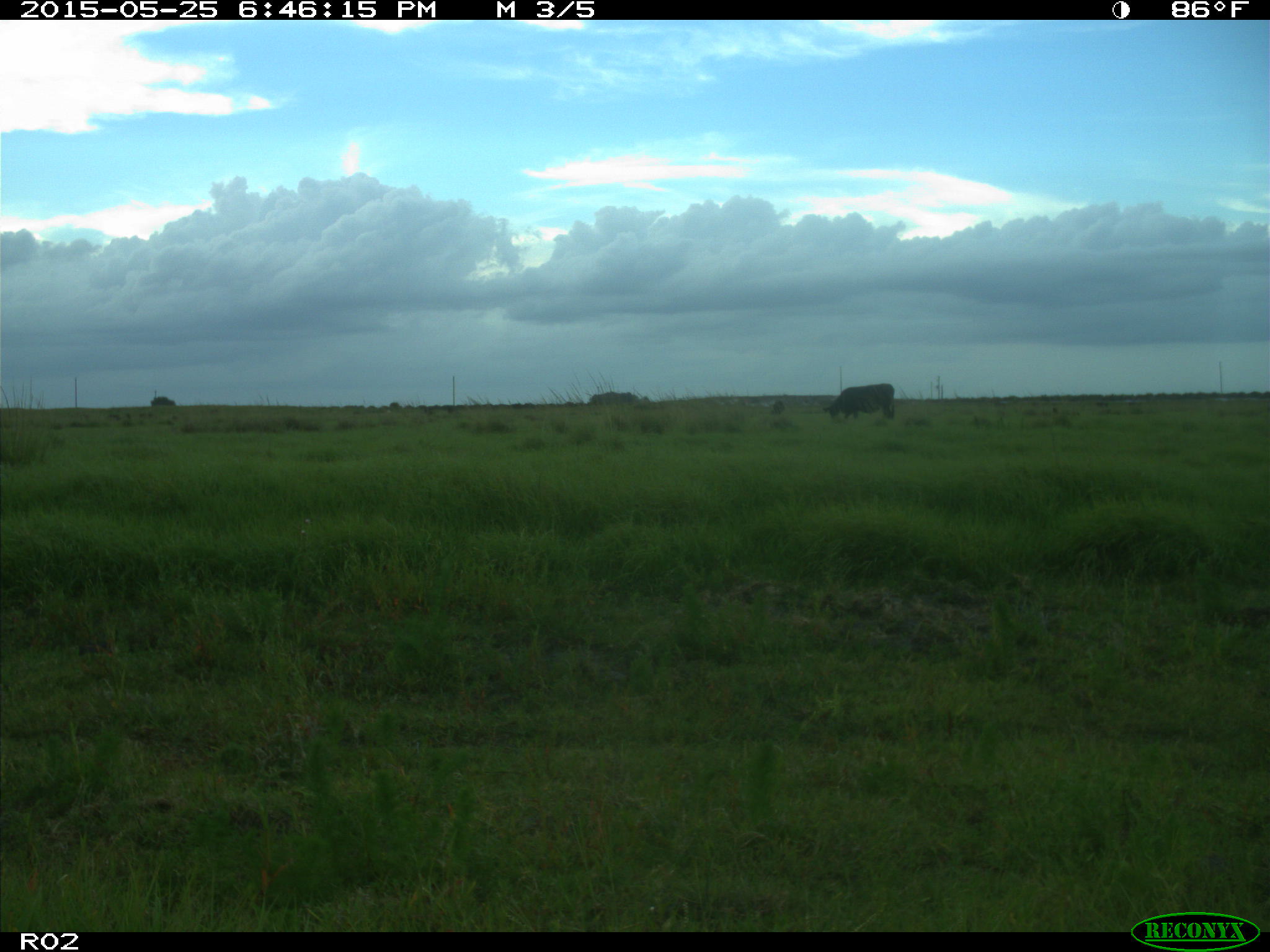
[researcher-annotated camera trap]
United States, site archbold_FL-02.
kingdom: Animalia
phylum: Chordata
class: Mammalia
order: Artiodactyla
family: Bovidae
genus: Bos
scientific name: Bos taurus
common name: domestic cow